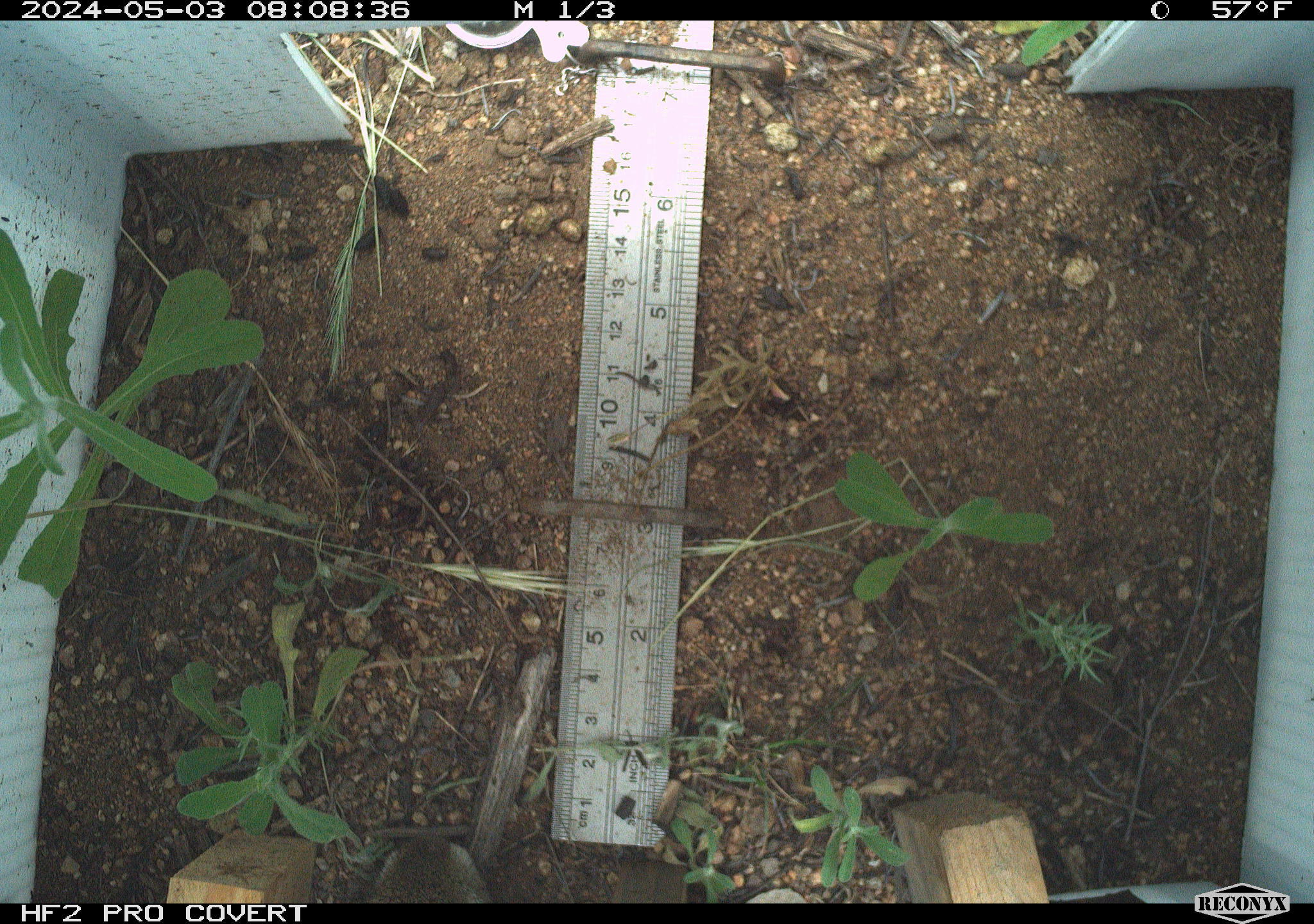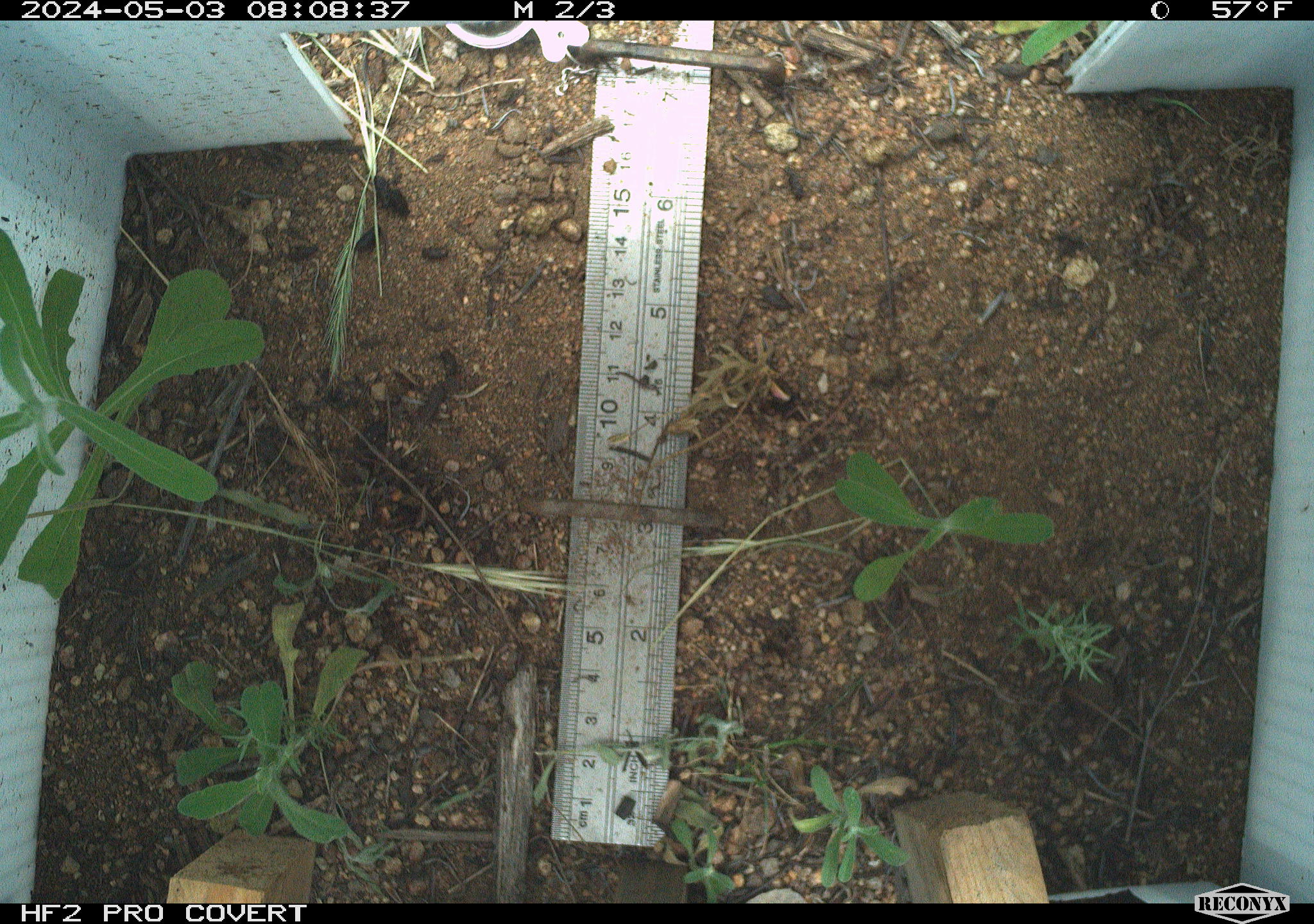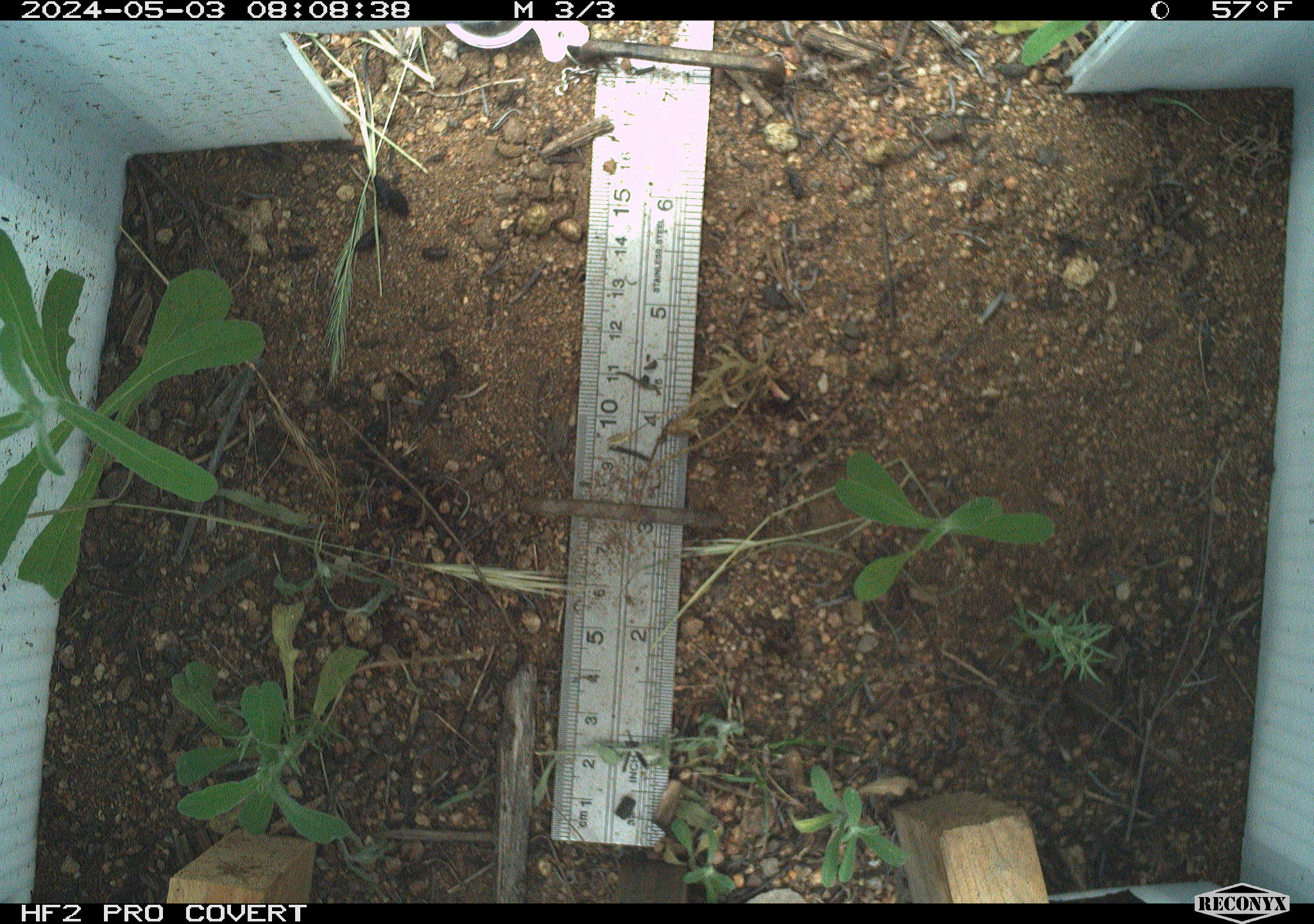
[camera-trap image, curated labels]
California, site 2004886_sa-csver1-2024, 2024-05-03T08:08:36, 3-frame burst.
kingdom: Animalia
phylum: Chordata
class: Mammalia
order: Lagomorpha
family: Leporidae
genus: Sylvilagus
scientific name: Sylvilagus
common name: cottontail rabbits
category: sylvilagus species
Sylvilagus species (cottontail rabbits) (Sylvilagus).